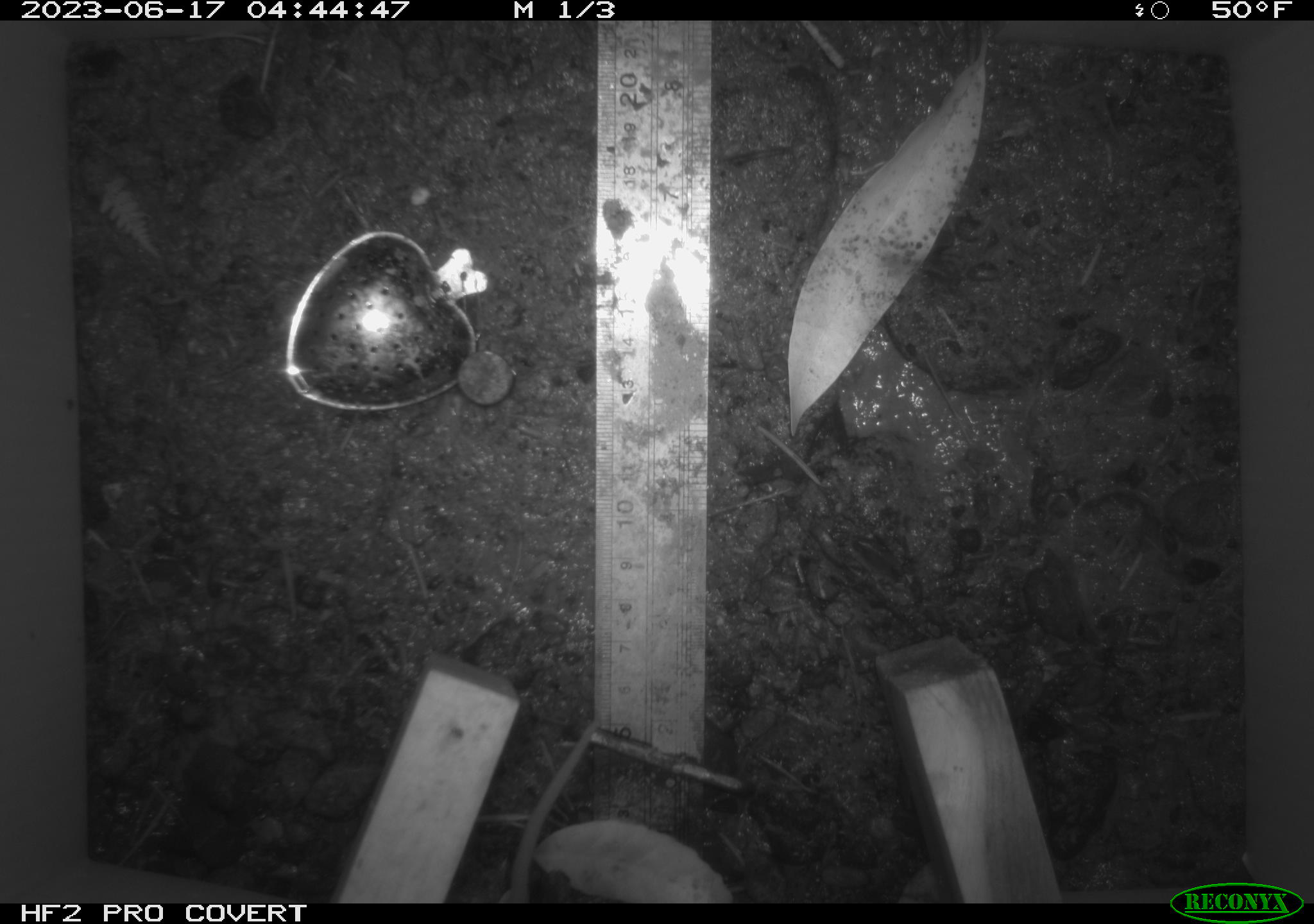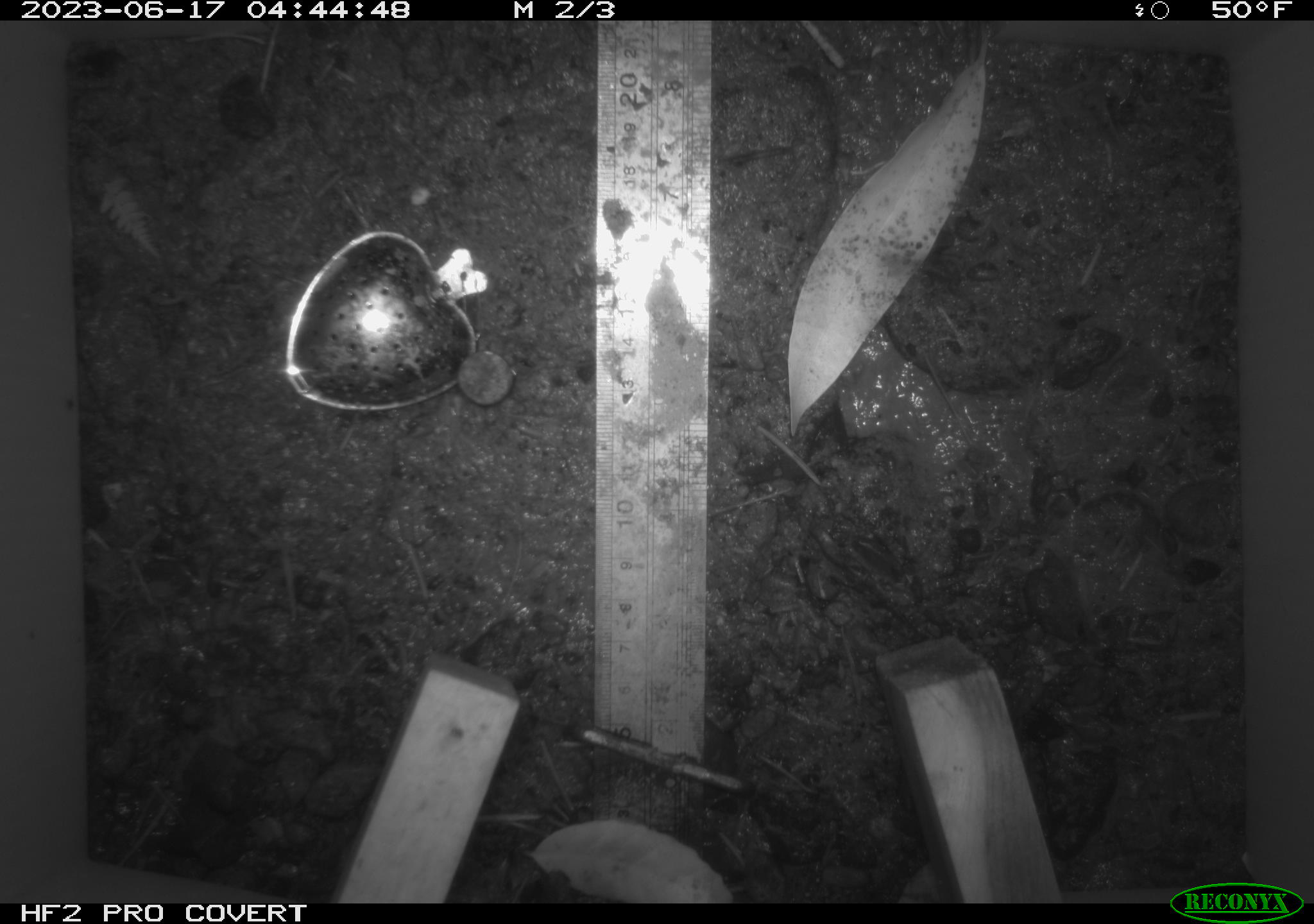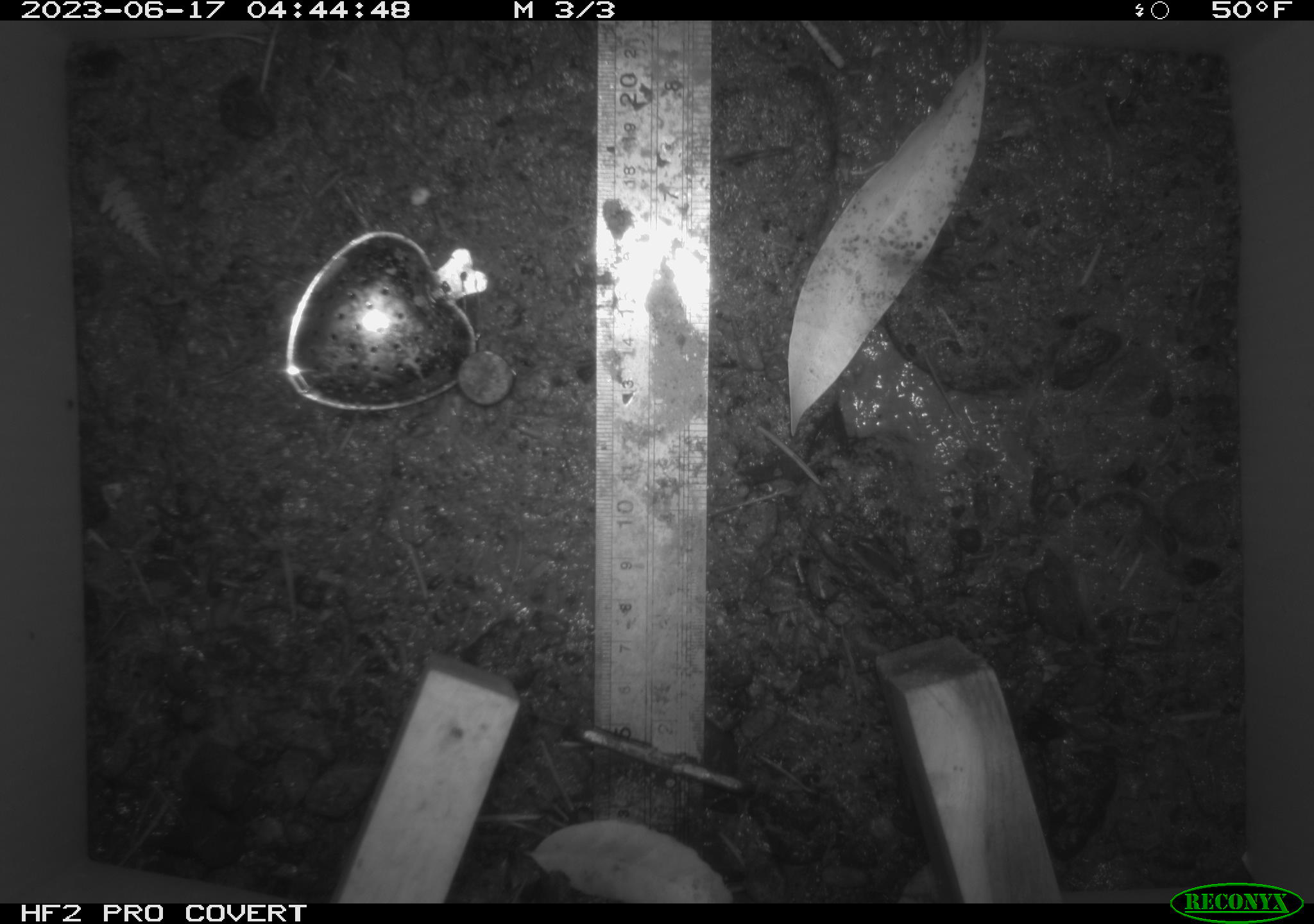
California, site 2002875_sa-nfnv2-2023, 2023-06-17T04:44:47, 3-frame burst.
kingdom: Animalia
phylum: Chordata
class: Mammalia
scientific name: Mammalia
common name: small mammal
Small mammal (Mammalia).